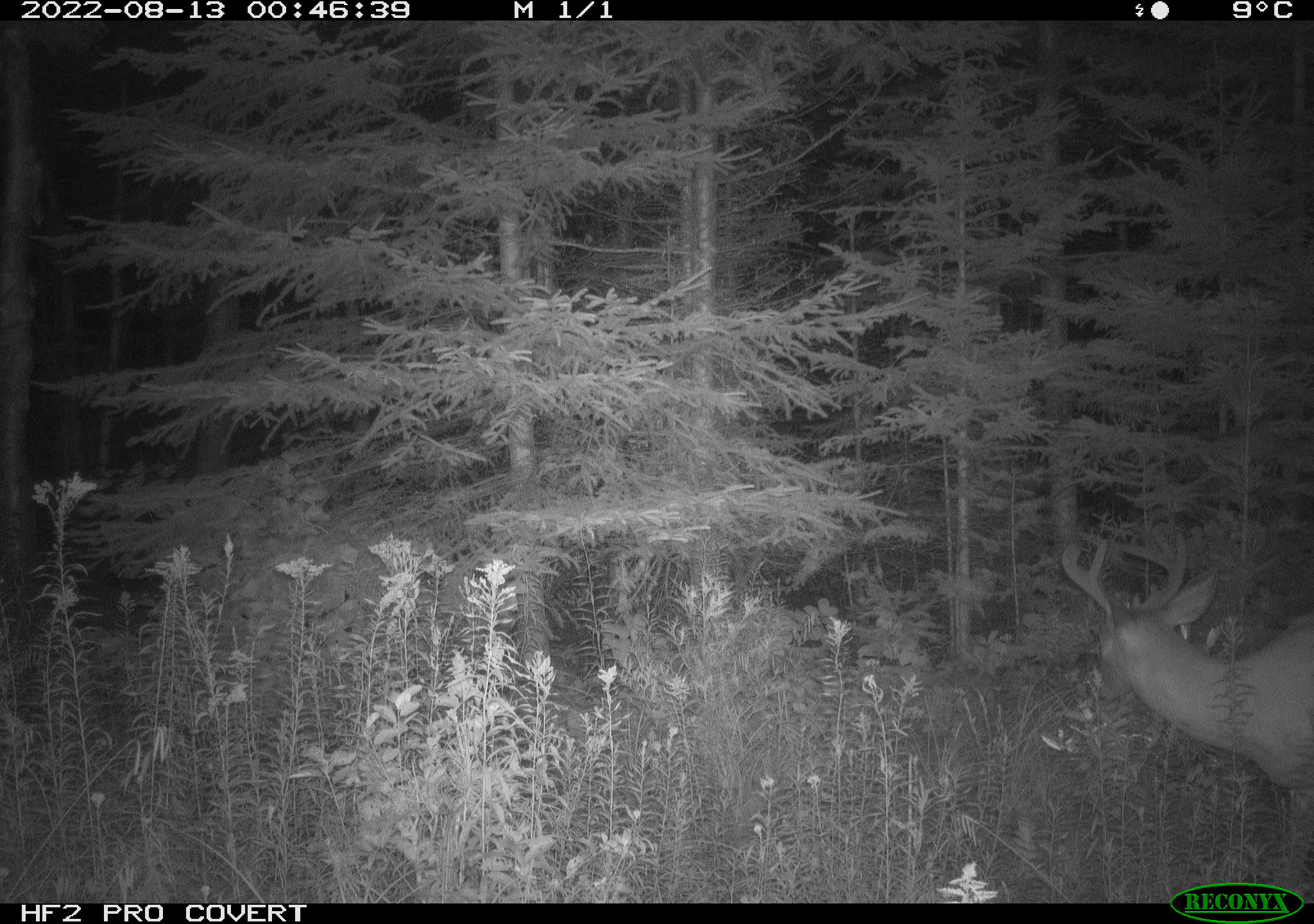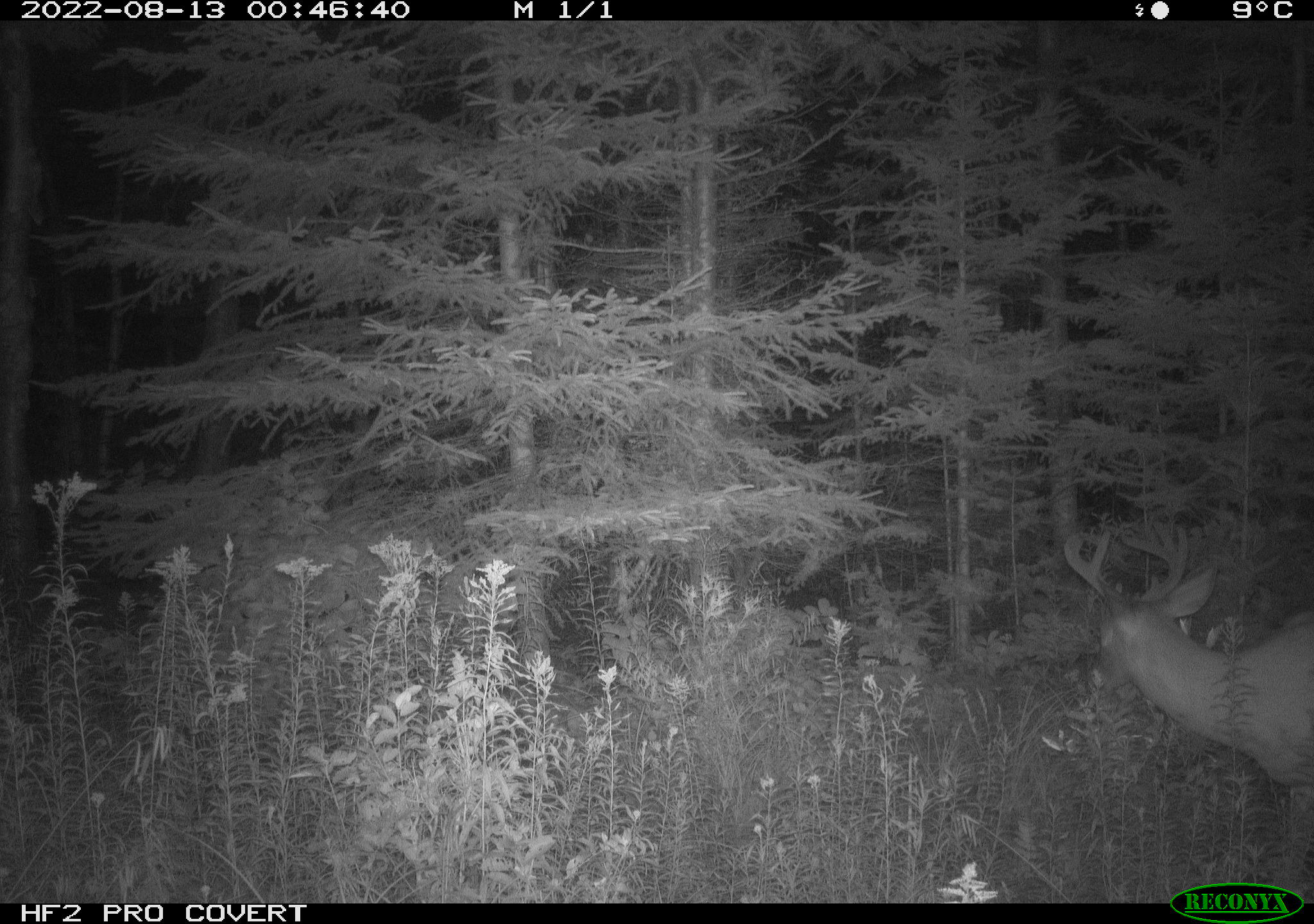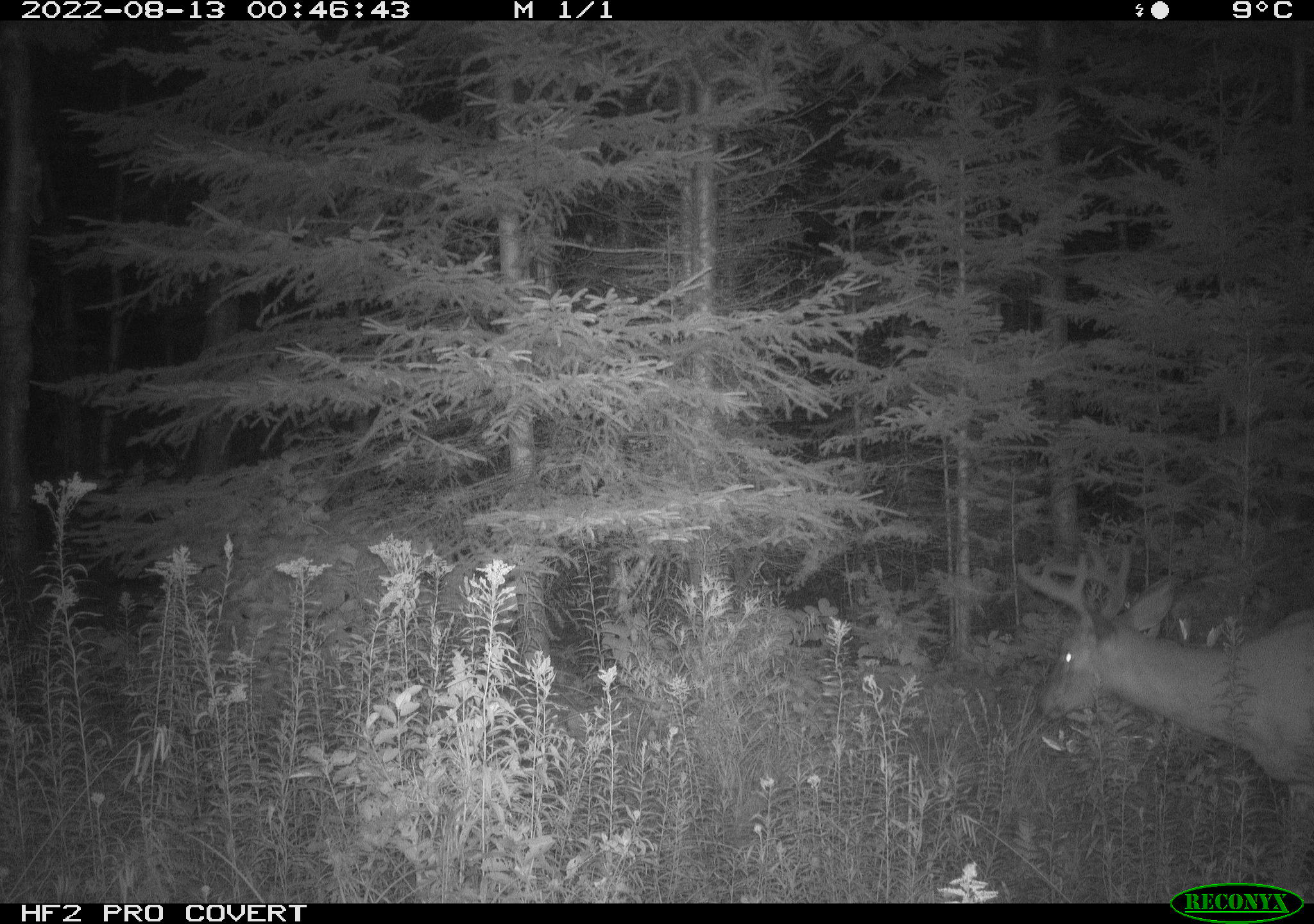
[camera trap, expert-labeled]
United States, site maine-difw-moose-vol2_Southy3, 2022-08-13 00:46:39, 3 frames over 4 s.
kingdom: Animalia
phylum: Chordata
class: Mammalia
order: Artiodactyla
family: Cervidae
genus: Odocoileus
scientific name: Odocoileus virginianus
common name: white-tailed deer